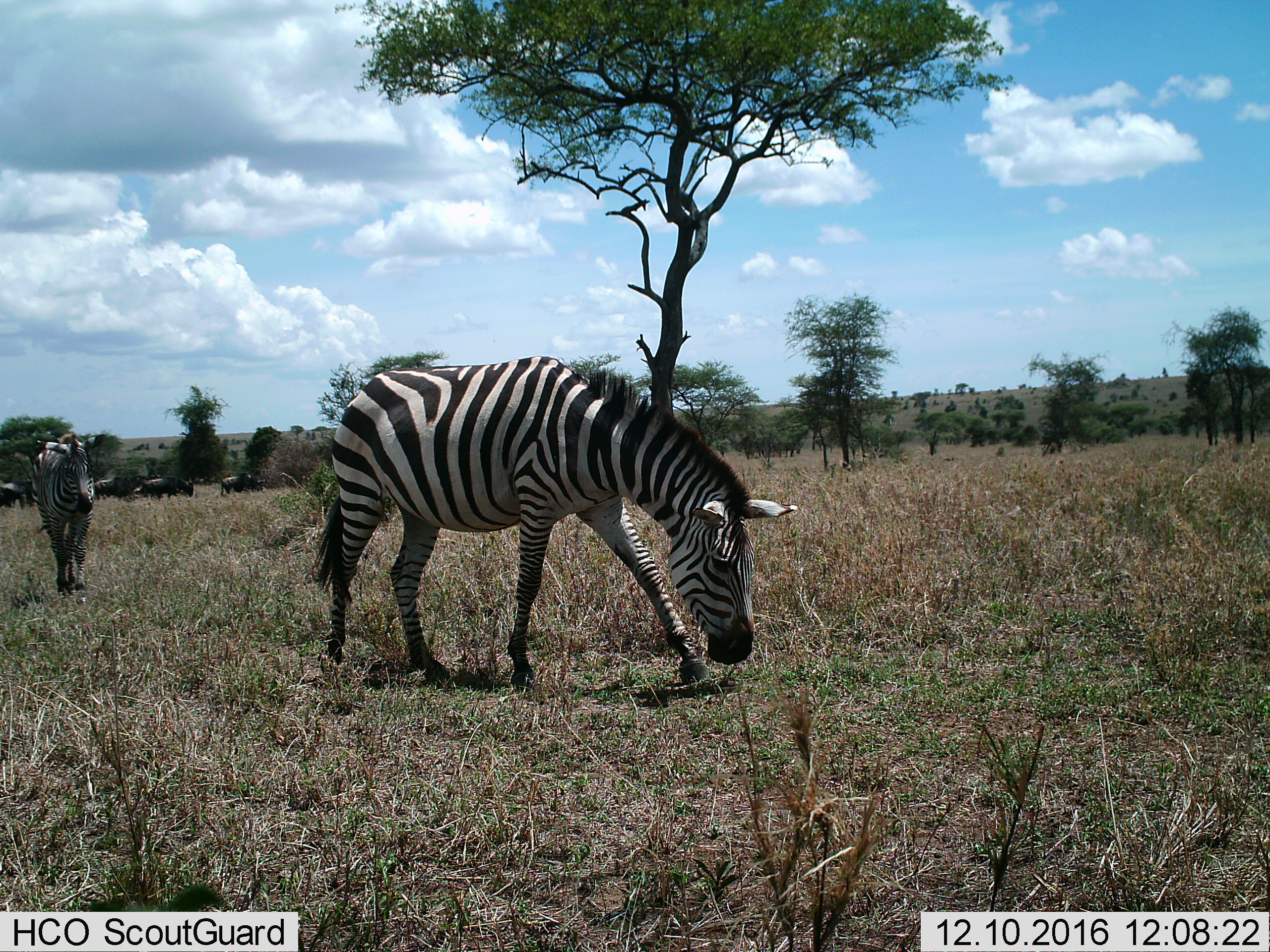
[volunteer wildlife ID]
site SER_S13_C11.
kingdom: Animalia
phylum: Chordata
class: Mammalia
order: Perissodactyla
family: Equidae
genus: Equus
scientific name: Equus quagga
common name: plains zebra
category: zebraplains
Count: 2.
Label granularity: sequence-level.